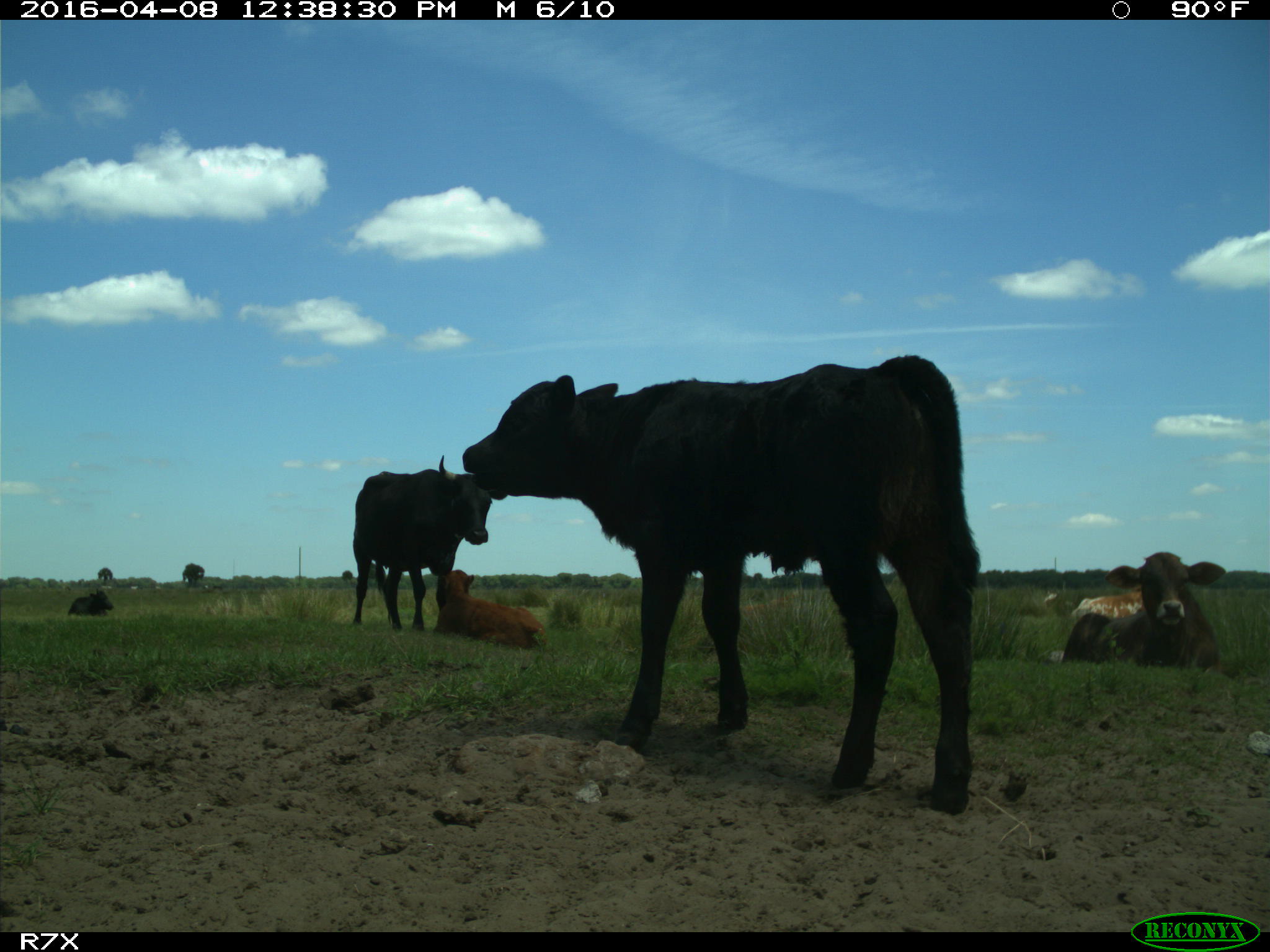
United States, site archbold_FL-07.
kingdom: Animalia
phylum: Chordata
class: Mammalia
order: Artiodactyla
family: Bovidae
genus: Bos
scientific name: Bos taurus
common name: domestic cow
Bos taurus (domestic cow).